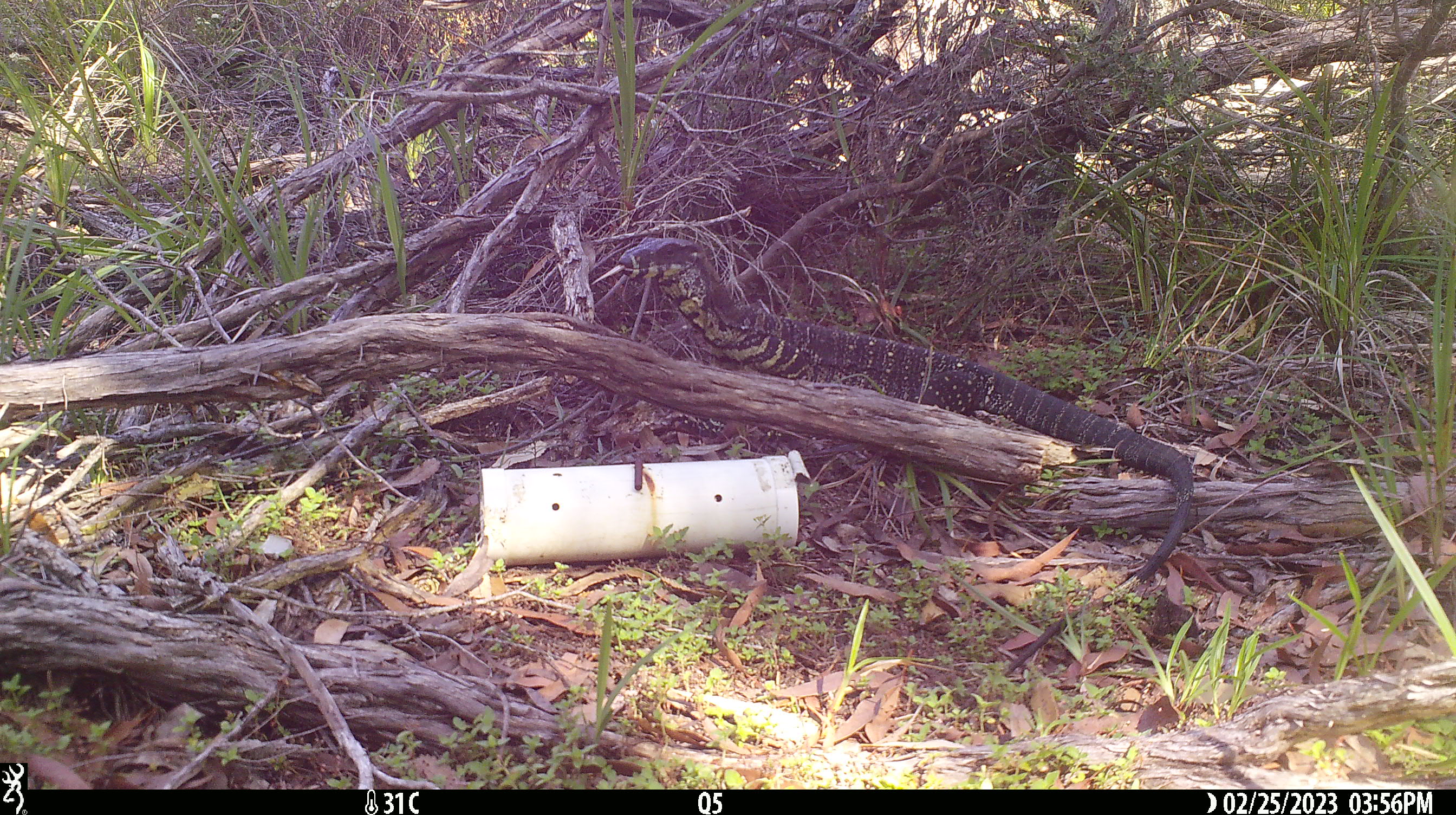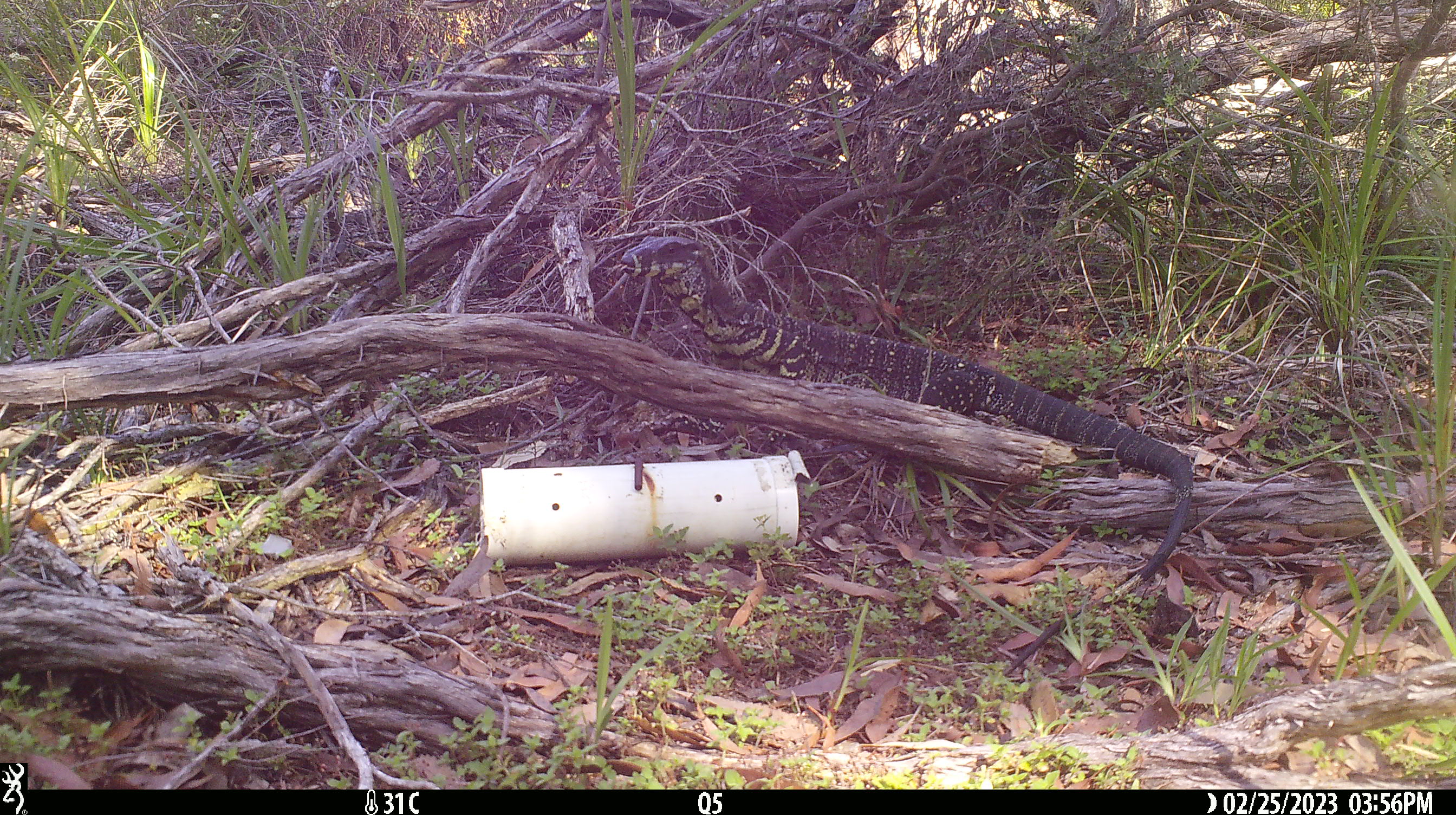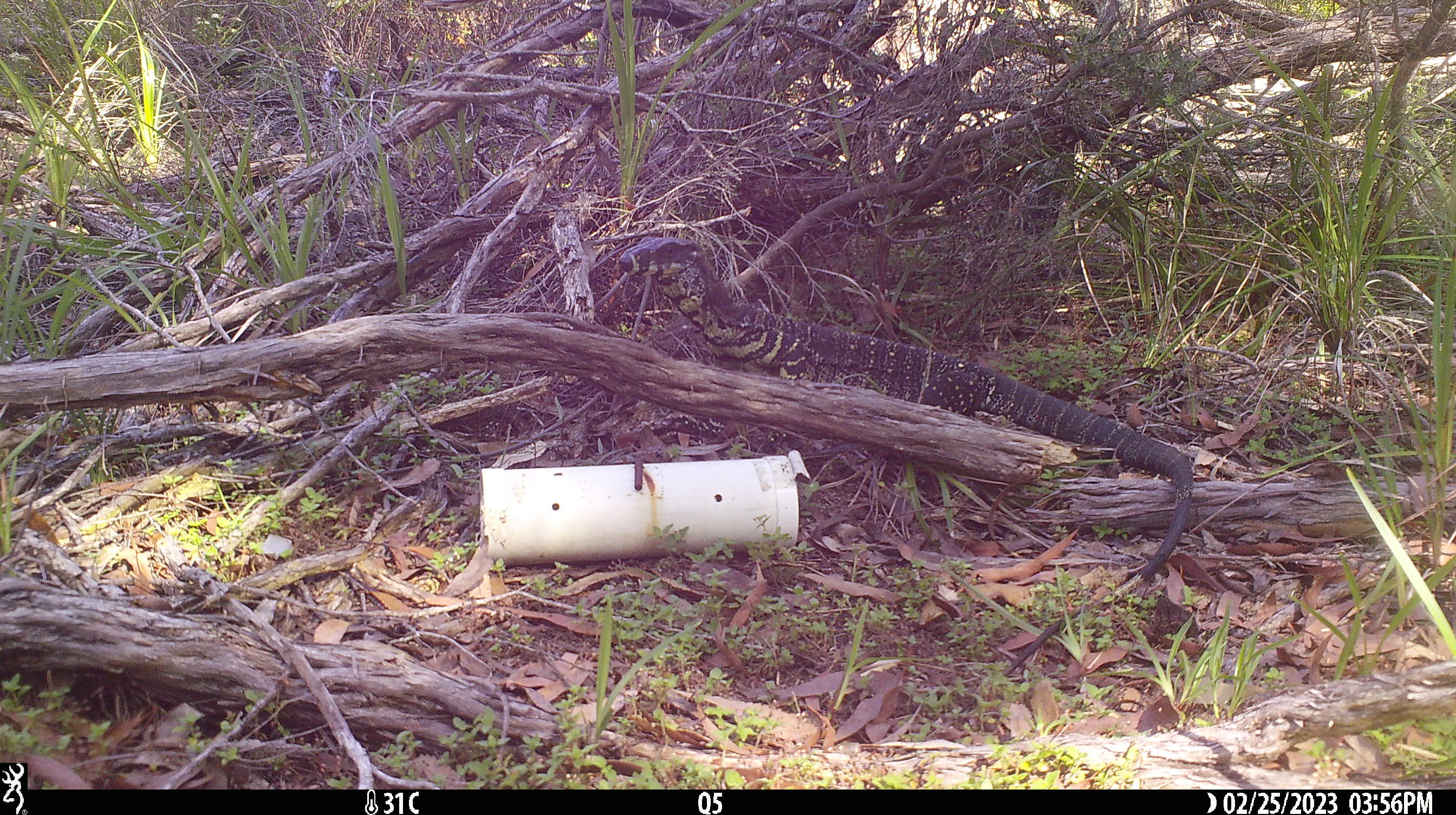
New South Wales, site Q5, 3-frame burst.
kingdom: Animalia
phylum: Chordata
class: Reptilia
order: Squamata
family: Varanidae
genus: Varanus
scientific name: Varanus varius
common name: lace monitor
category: goanna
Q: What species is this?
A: Goanna (lace monitor) (Varanus varius).